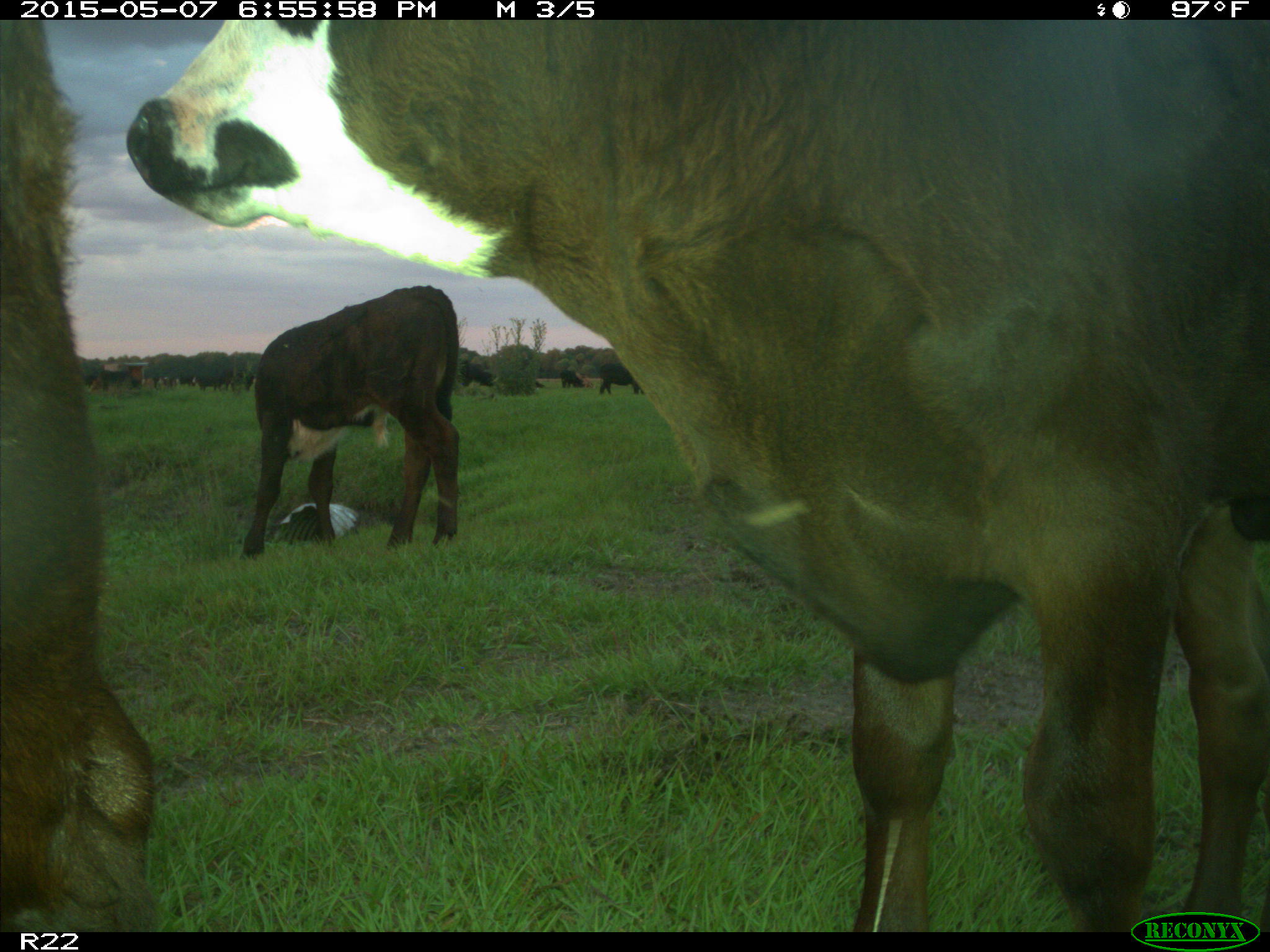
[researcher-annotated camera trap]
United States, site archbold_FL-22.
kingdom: Animalia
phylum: Chordata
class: Mammalia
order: Artiodactyla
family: Bovidae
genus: Bos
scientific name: Bos taurus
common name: domestic cow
Bos taurus (domestic cow).